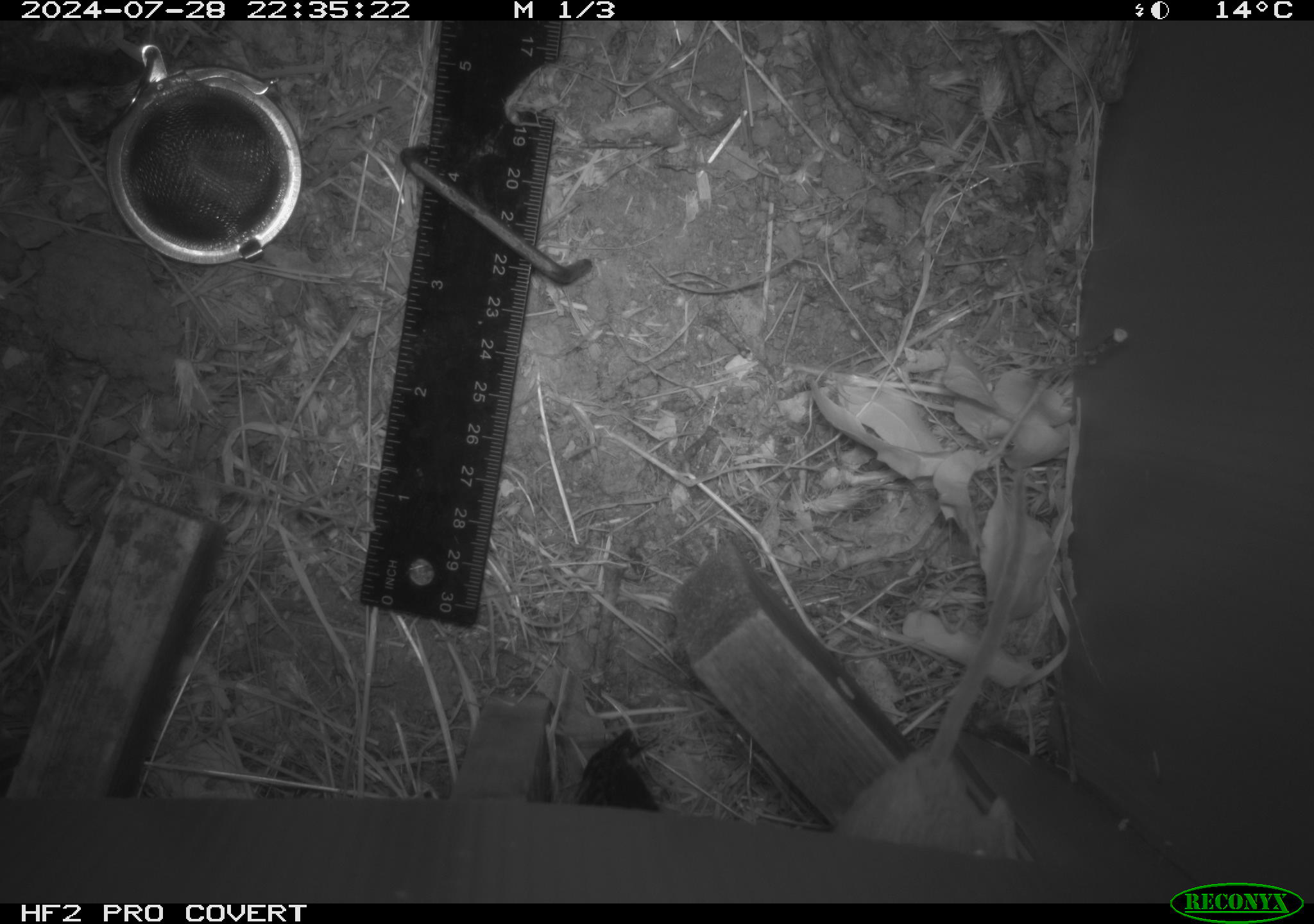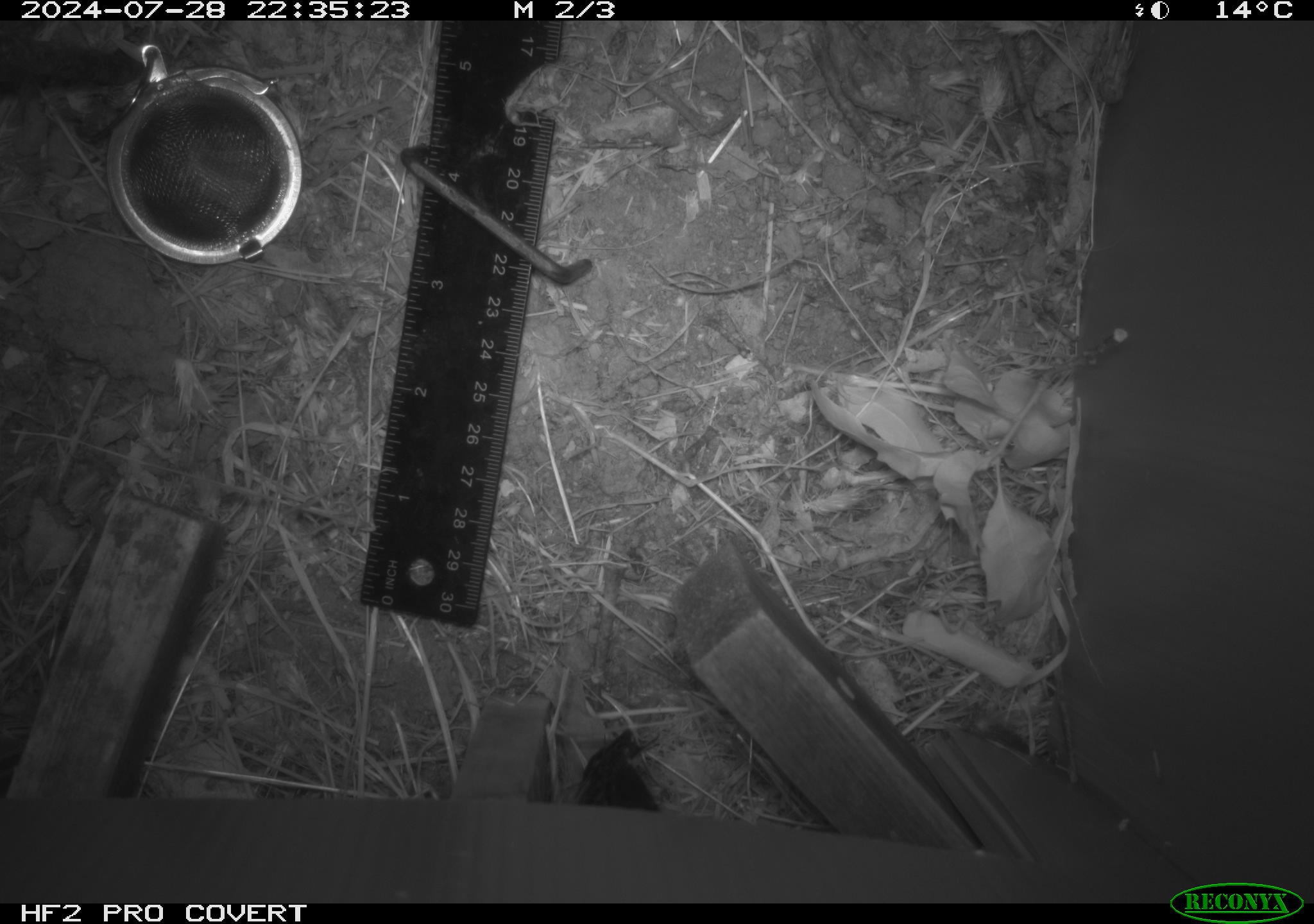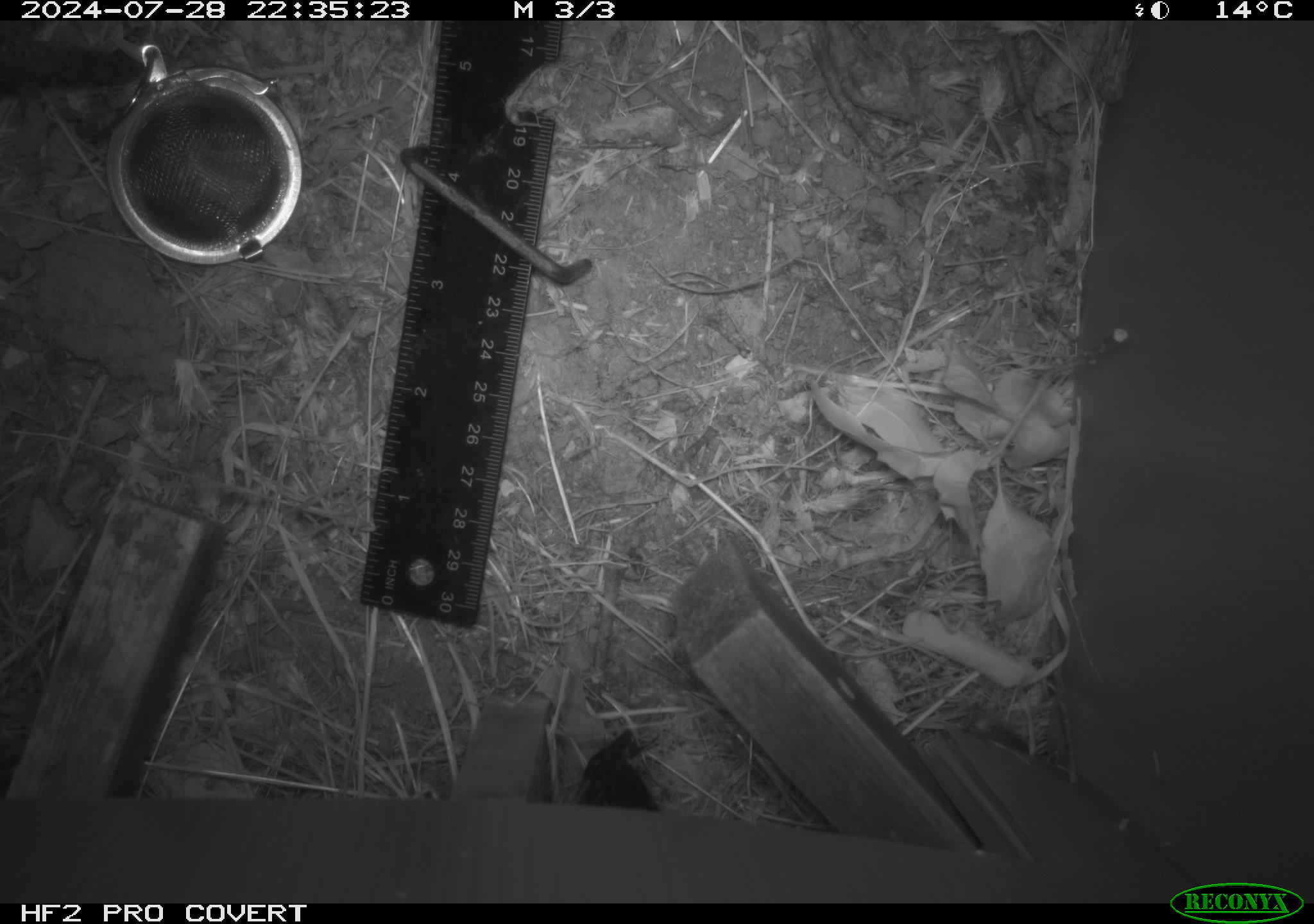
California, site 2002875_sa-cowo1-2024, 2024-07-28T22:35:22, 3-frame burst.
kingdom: Animalia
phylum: Chordata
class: Mammalia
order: Rodentia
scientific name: Rodentia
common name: rodent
Rodent (Rodentia).